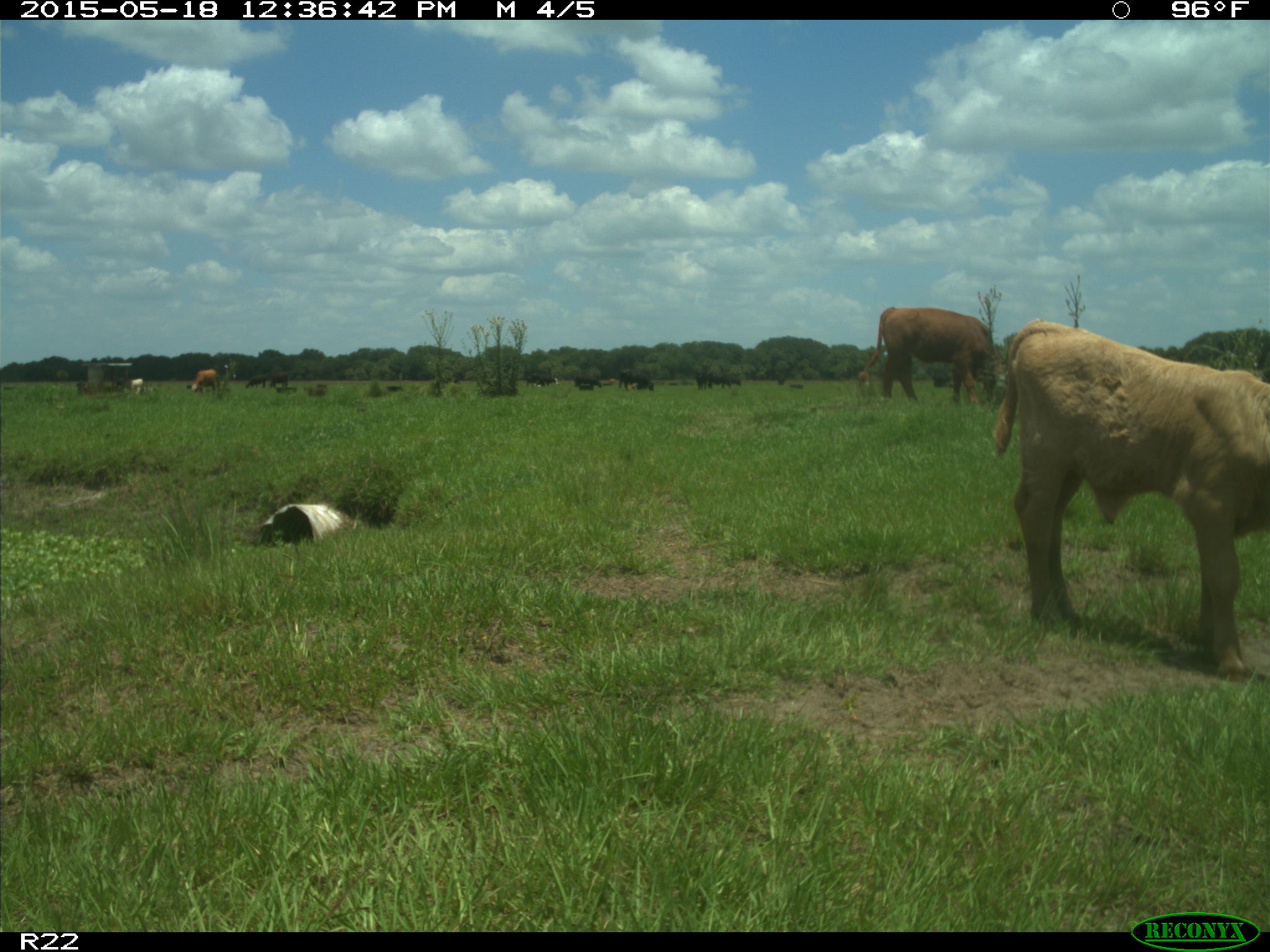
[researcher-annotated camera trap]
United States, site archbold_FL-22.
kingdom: Animalia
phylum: Chordata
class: Mammalia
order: Artiodactyla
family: Bovidae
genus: Bos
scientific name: Bos taurus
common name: domestic cow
Bos taurus (domestic cow).